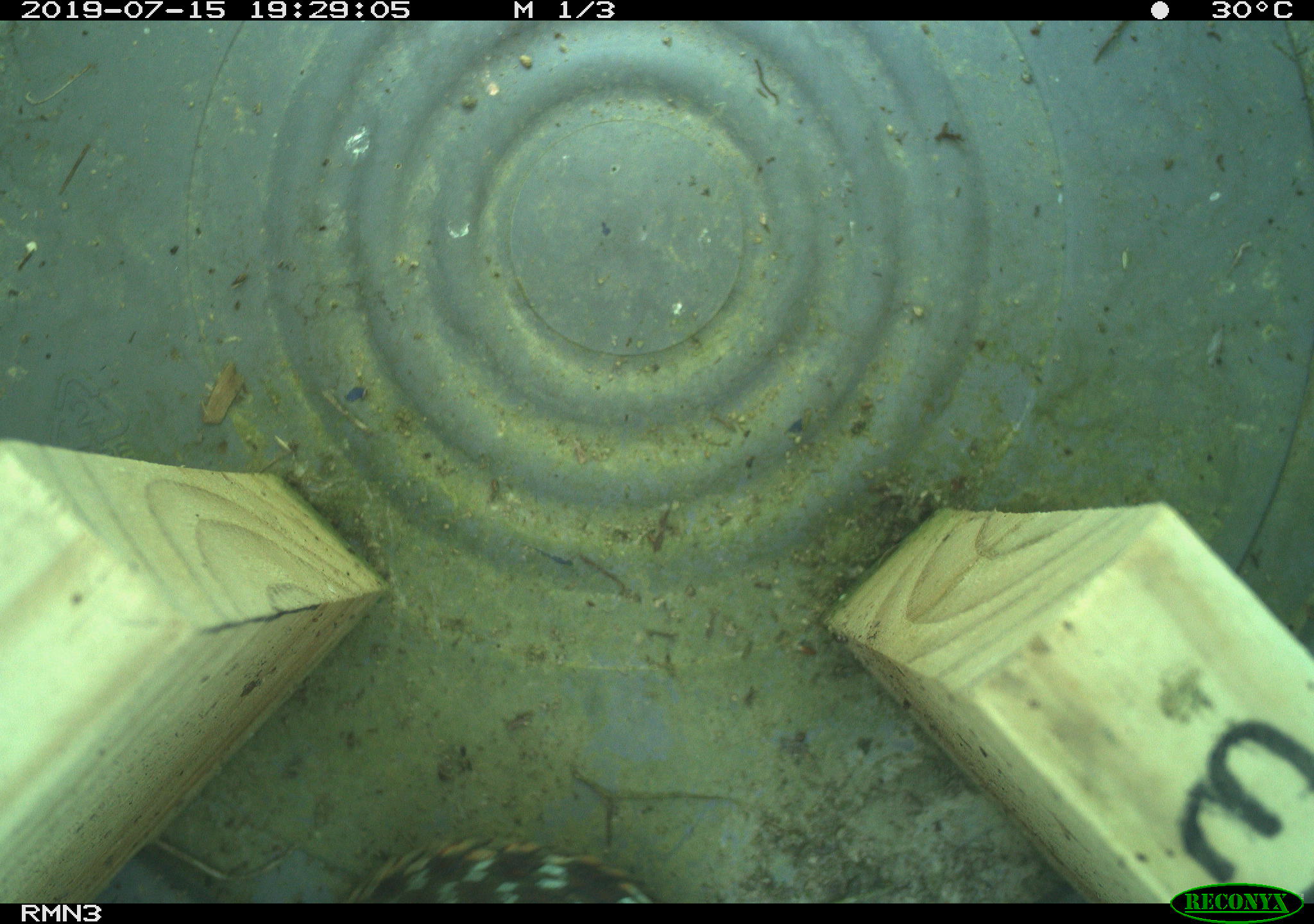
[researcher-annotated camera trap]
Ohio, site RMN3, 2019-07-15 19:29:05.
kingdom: Animalia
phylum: Chordata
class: Reptilia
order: Squamata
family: Colubridae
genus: Thamnophis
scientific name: Thamnophis sirtalis sirtalis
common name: eastern gartersnake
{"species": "eastern gartersnake (Thamnophis sirtalis sirtalis)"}